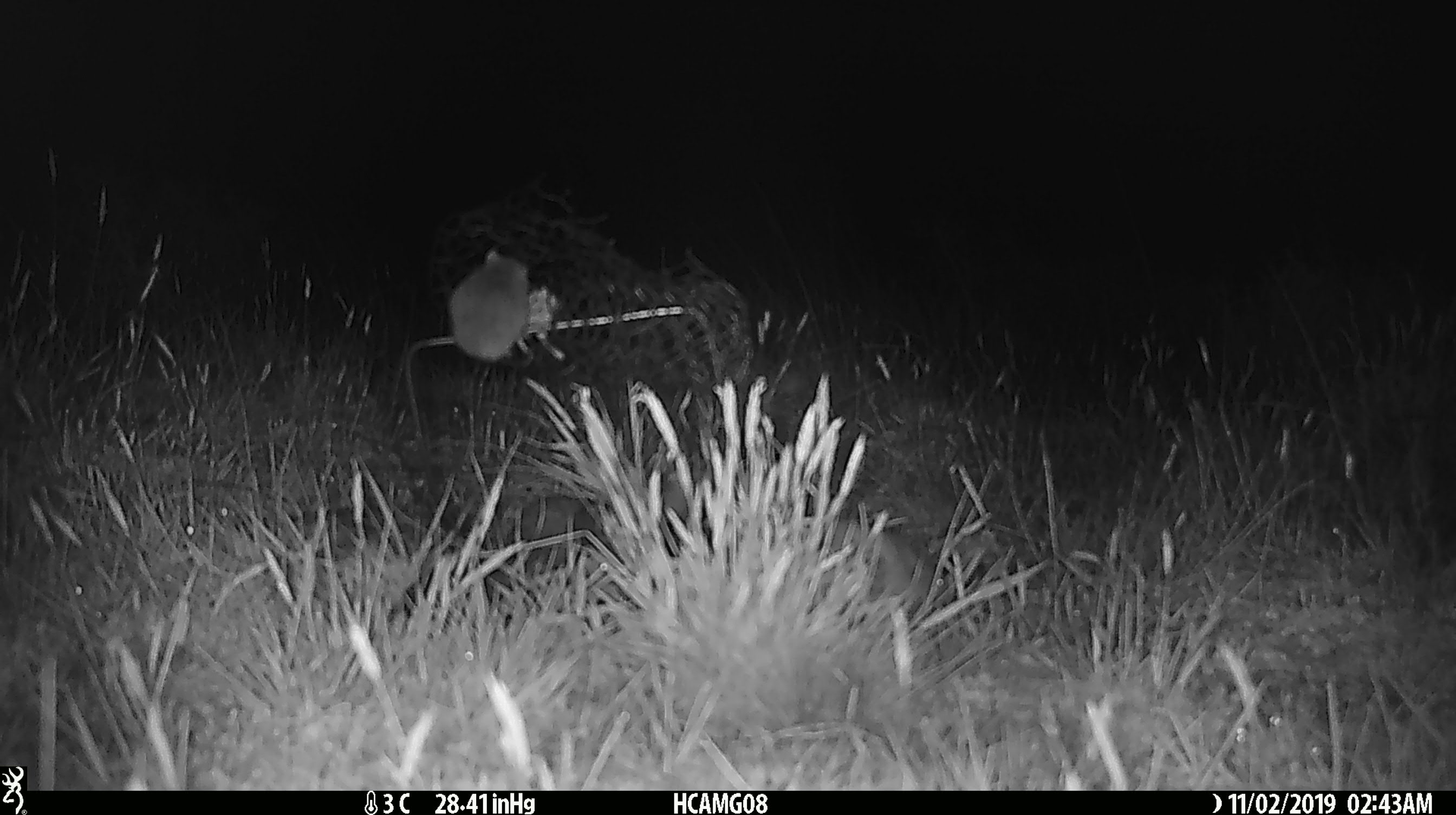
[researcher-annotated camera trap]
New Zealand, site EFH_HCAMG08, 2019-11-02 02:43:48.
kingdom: Animalia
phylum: Chordata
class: Mammalia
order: Rodentia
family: Muridae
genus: Mus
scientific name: Mus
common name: mouse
Mouse (Mus).